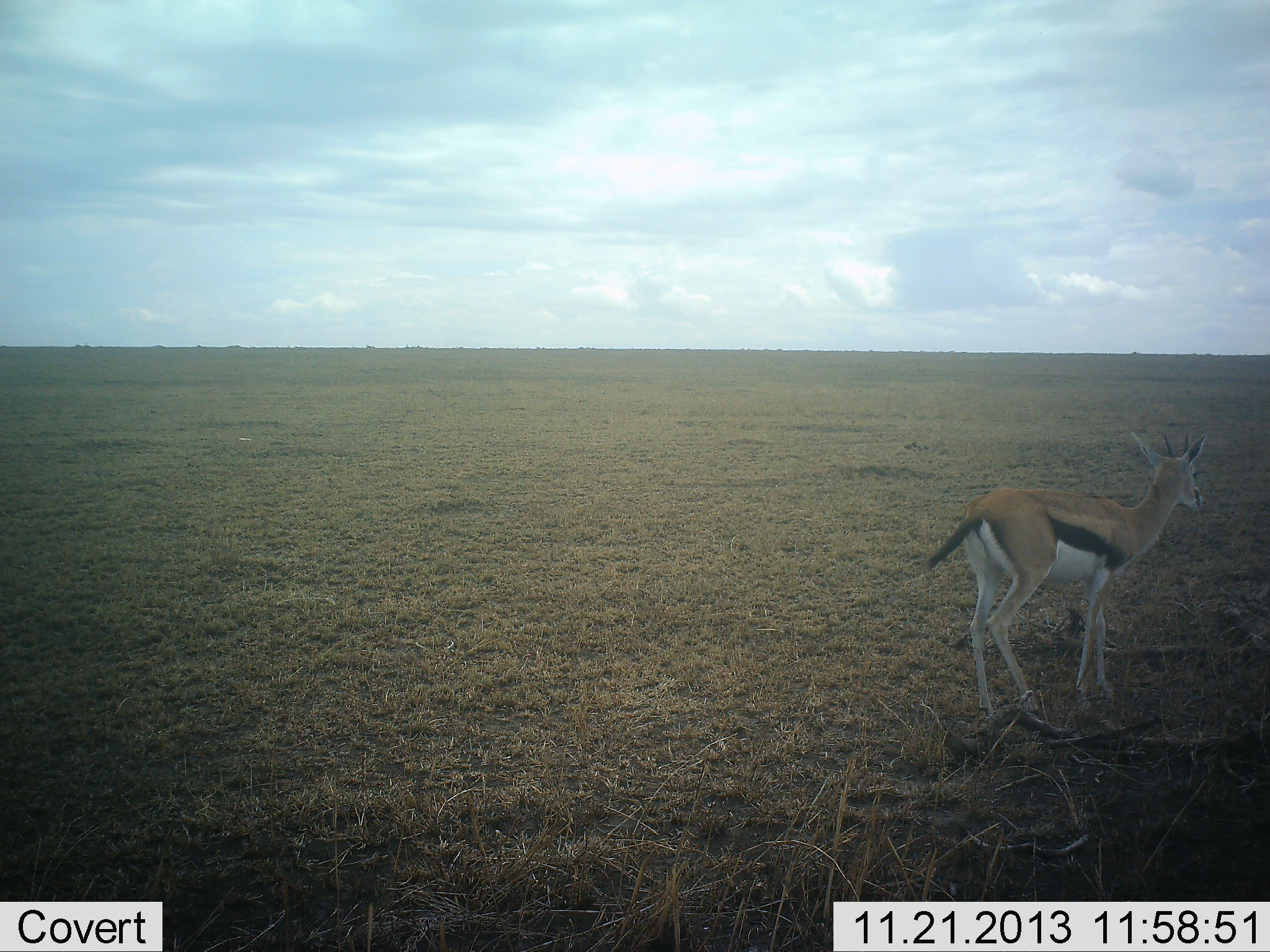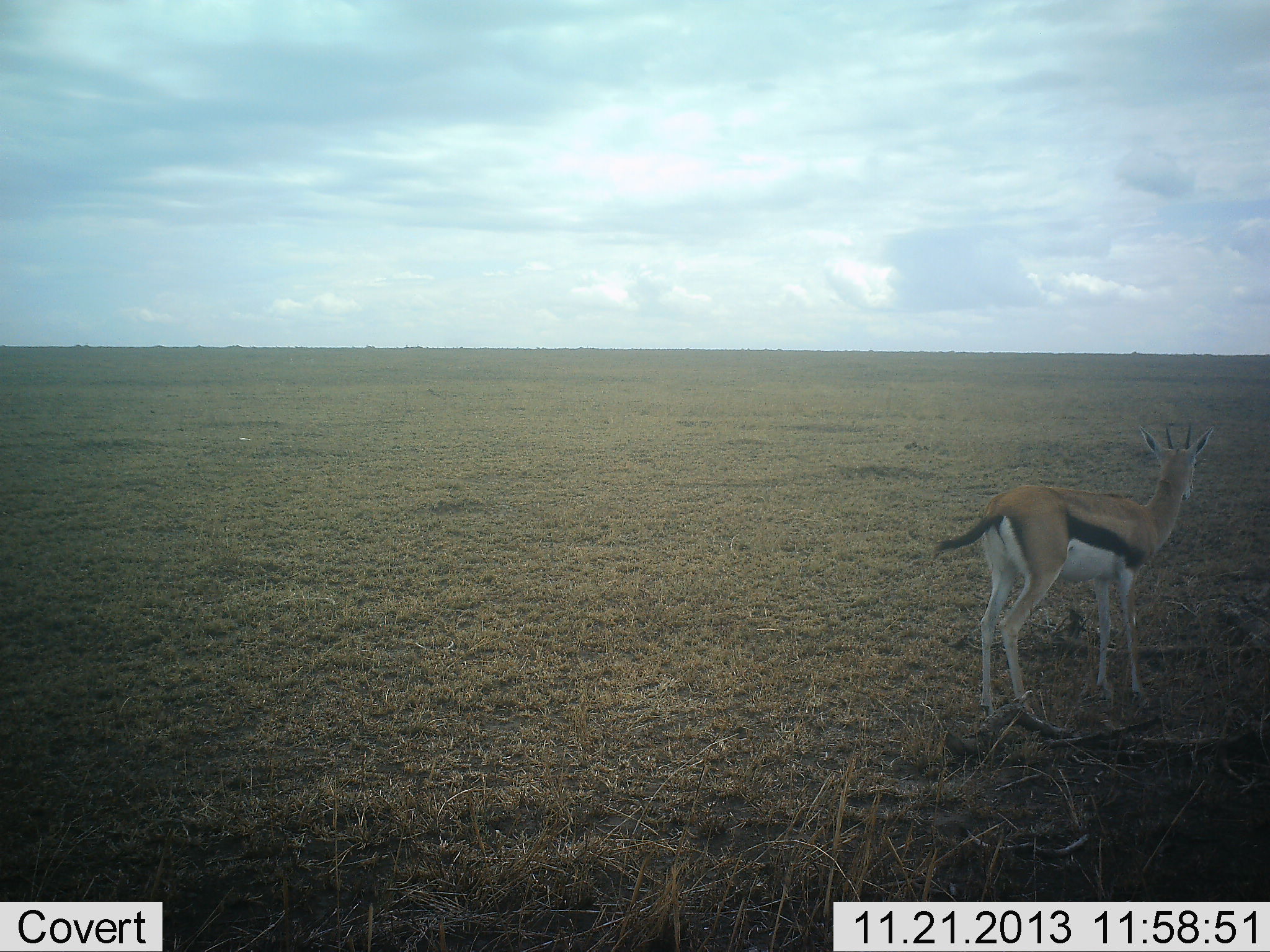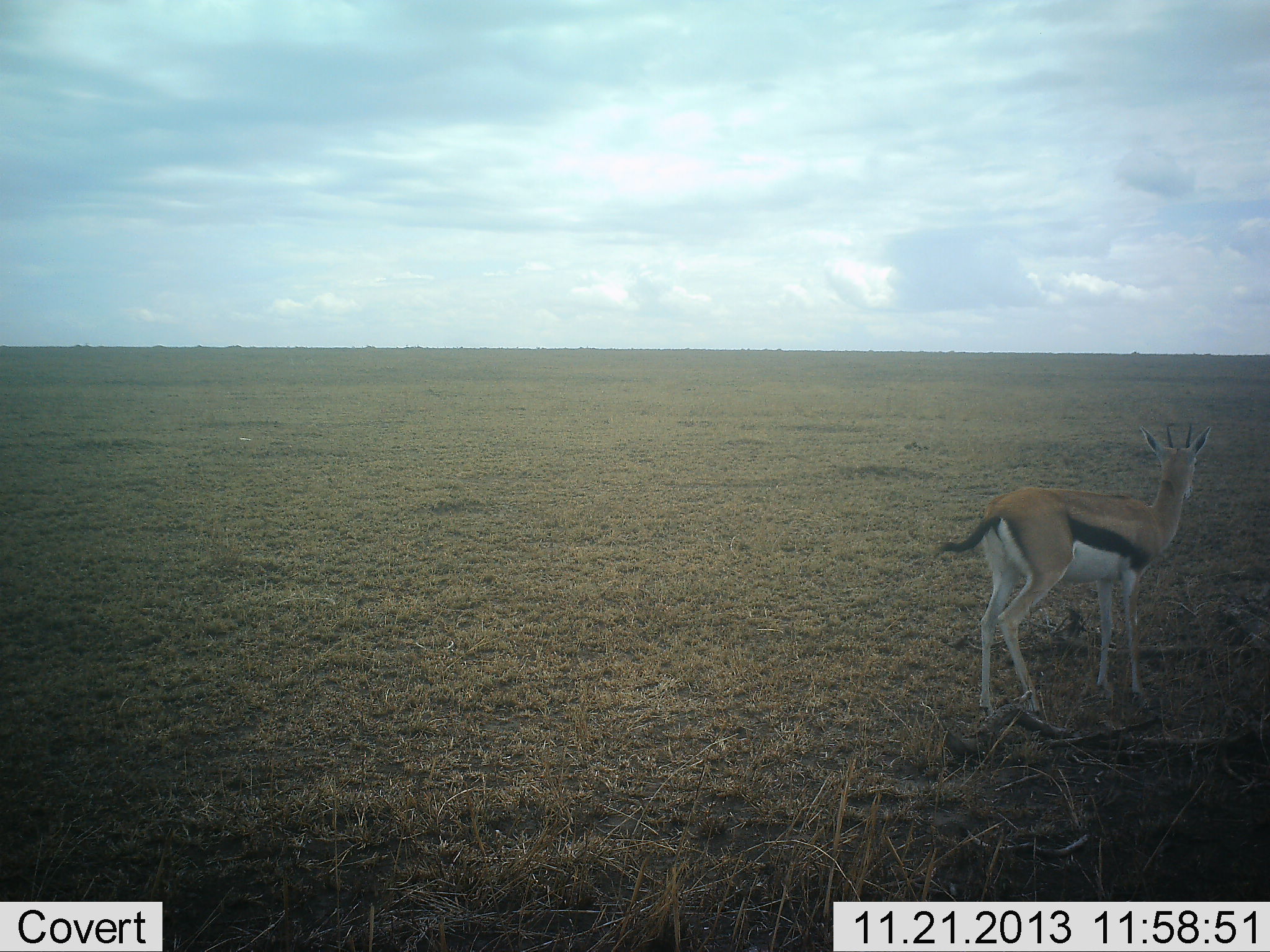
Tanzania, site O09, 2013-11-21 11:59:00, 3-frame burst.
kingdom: Animalia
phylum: Chordata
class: Mammalia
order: Artiodactyla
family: Bovidae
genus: Eudorcas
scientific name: Eudorcas thomsonii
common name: thomson's gazelle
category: gazellethomsons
Gazellethomsons (thomson's gazelle) (Eudorcas thomsonii), count 1. Behavior (volunteer vote fractions): standing 70%, resting 0%, moving 40%, interacting 0%. Young present (vote fraction): 0%. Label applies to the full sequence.